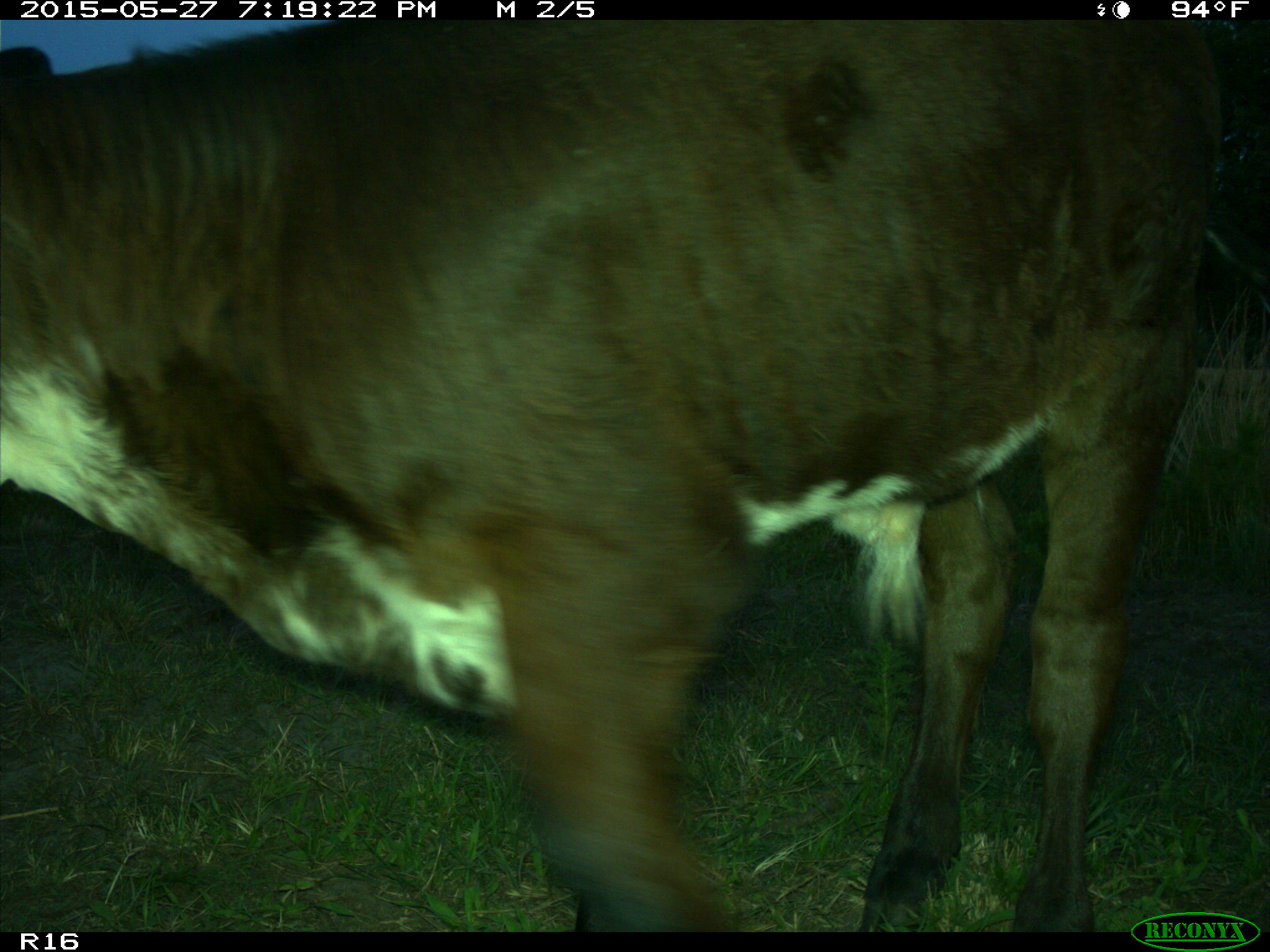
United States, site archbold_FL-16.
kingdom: Animalia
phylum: Chordata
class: Mammalia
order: Artiodactyla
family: Bovidae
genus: Bos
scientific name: Bos taurus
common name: domestic cow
Bos taurus (domestic cow).